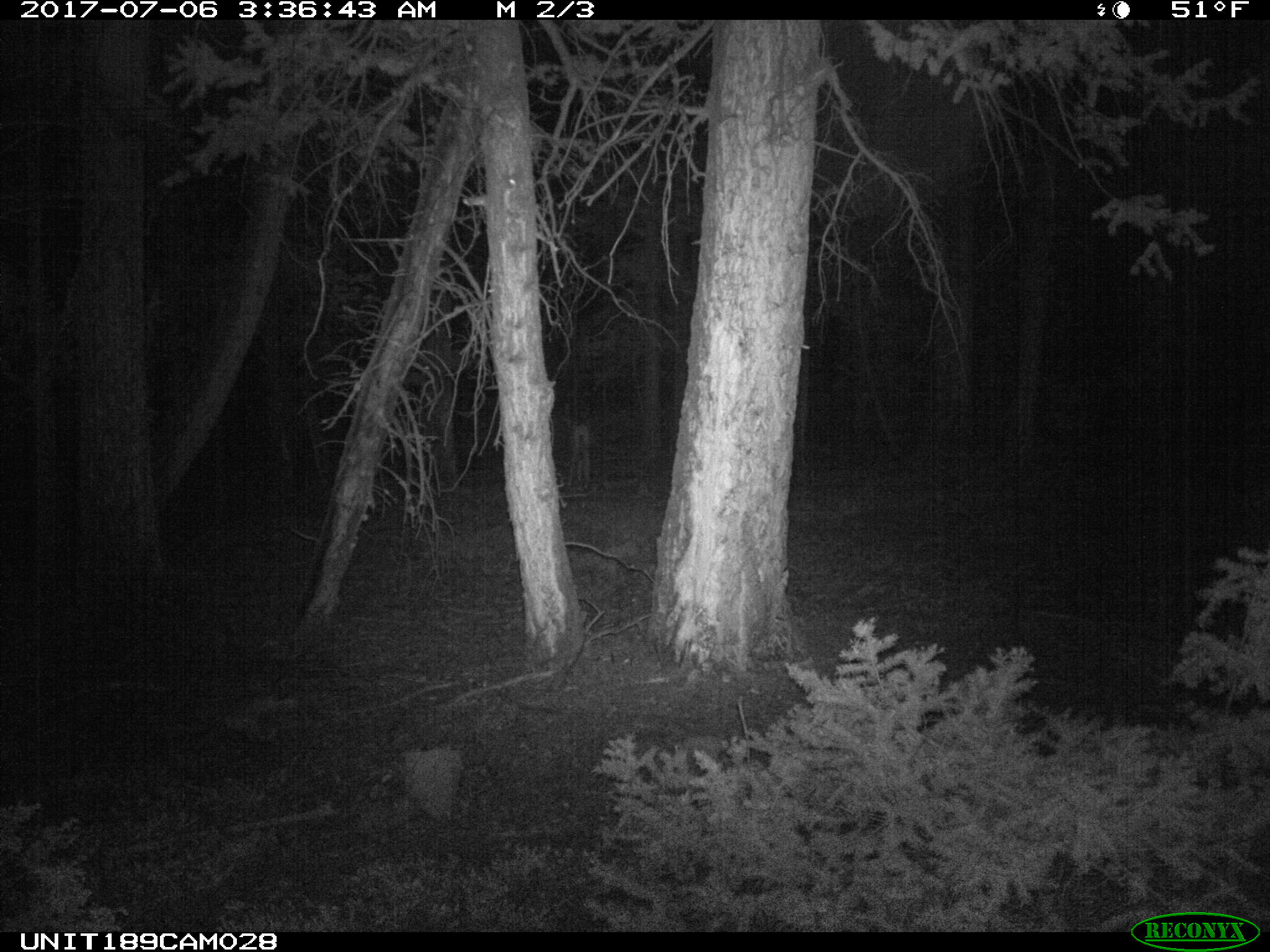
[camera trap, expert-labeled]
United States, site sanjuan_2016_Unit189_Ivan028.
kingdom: Animalia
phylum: Chordata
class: Mammalia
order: Artiodactyla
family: Cervidae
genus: Odocoileus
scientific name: Odocoileus hemionus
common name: mule deer